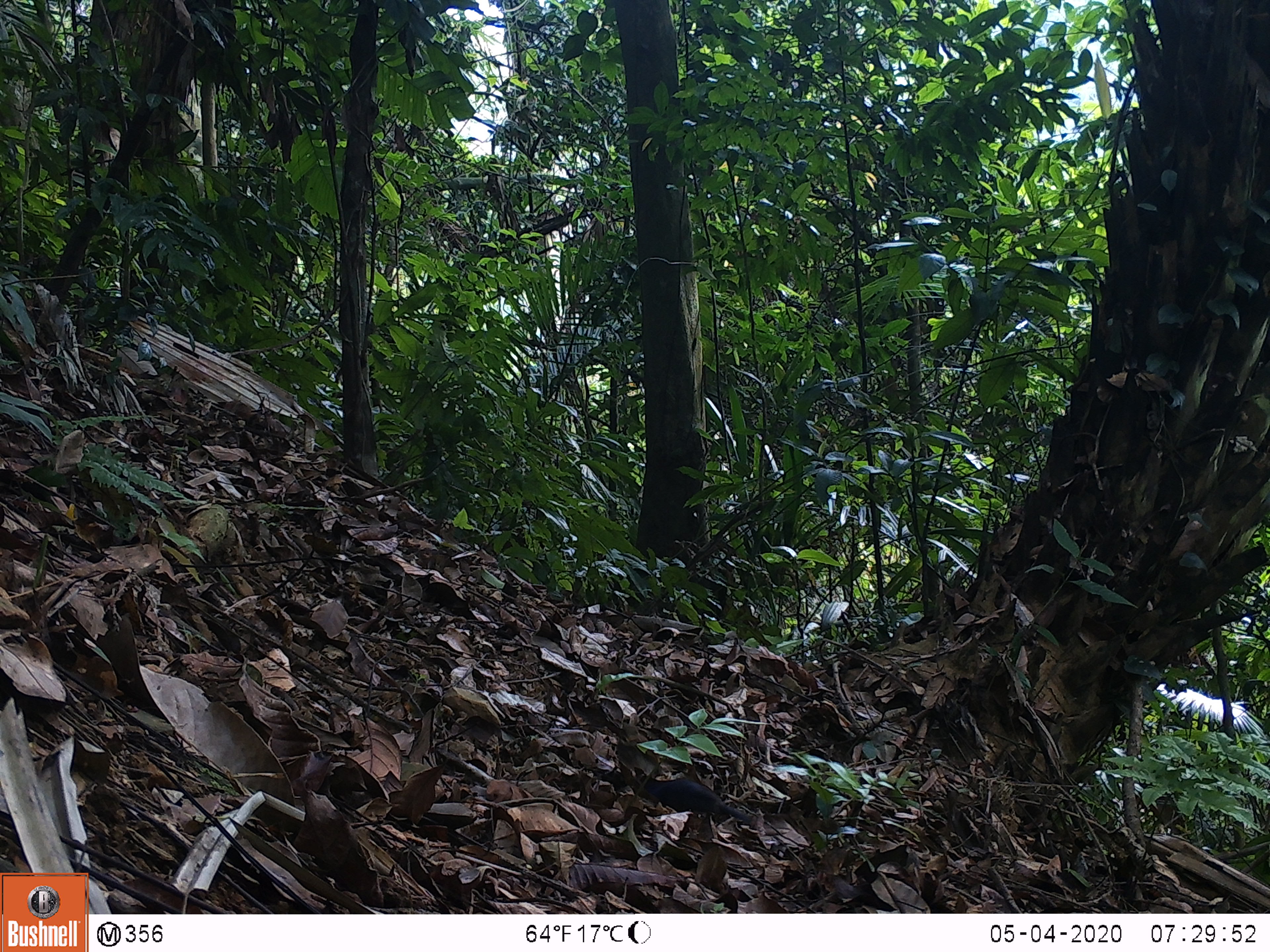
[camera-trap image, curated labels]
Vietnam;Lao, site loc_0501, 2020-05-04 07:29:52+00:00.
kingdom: Animalia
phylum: Chordata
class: Aves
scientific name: Aves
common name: bird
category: unidentified bird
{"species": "unidentified bird (bird) (Aves)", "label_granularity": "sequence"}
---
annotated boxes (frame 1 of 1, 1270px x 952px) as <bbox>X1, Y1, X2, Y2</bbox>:
unidentified bird: <bbox>630, 766, 755, 823</bbox>